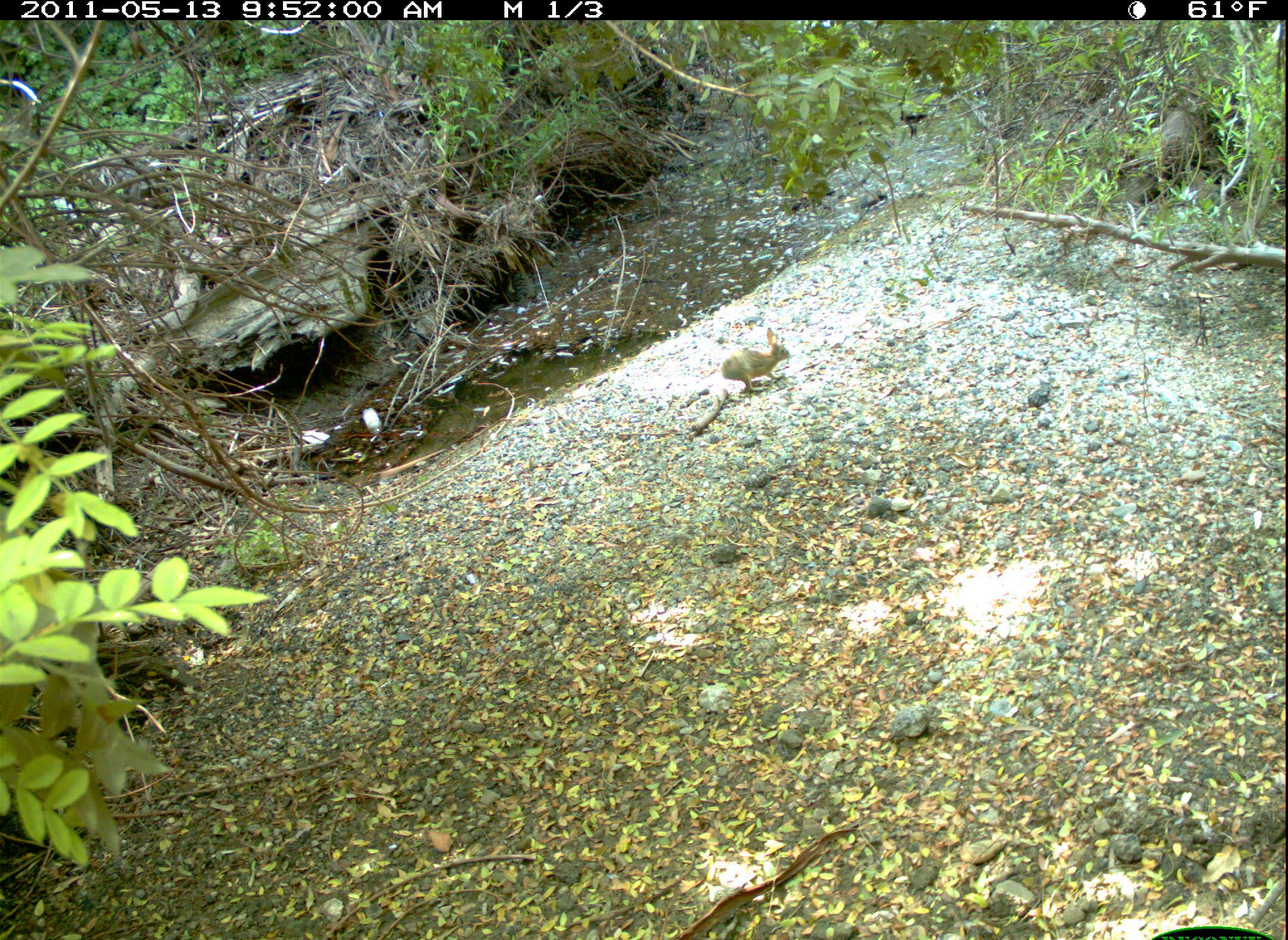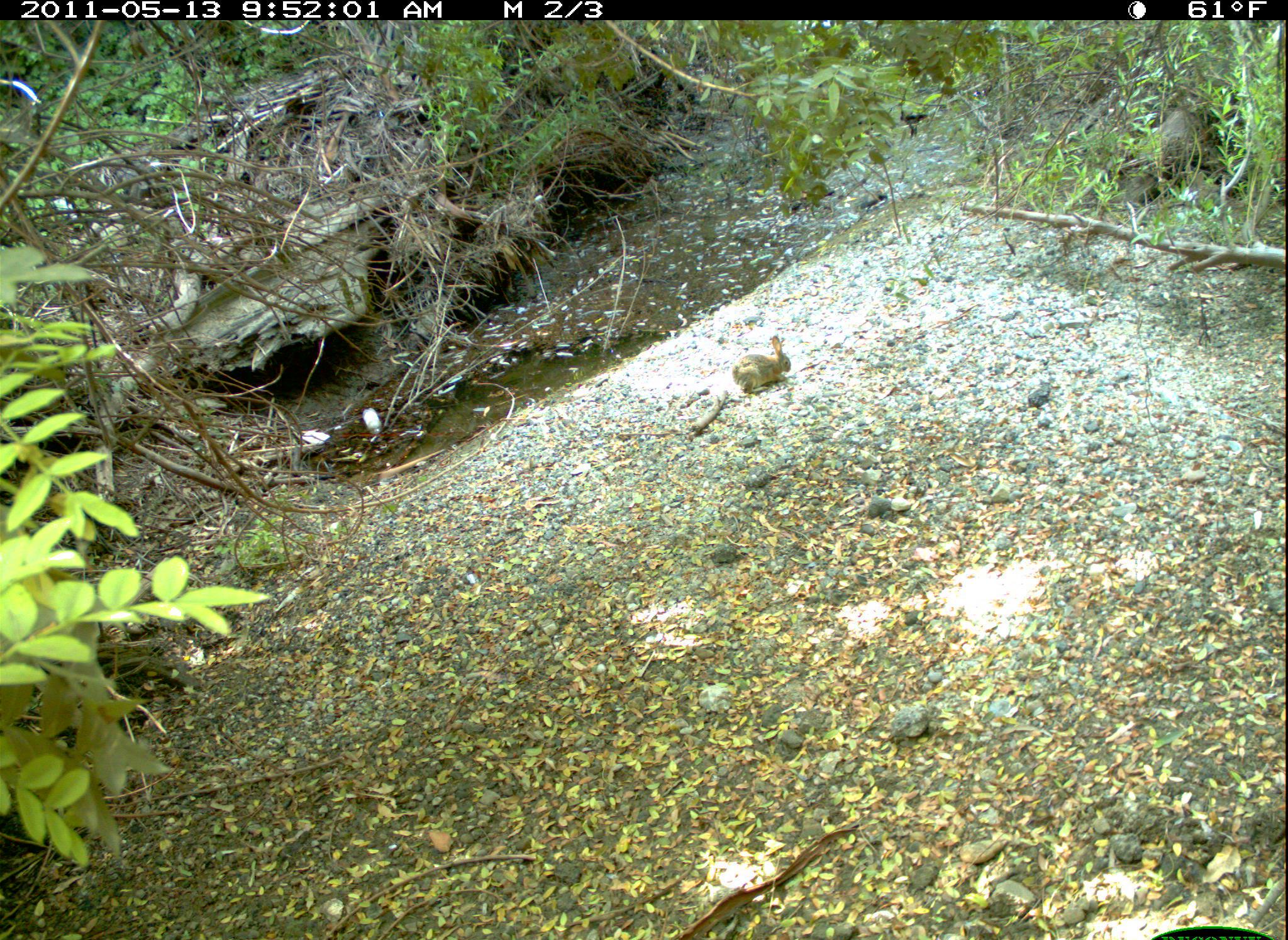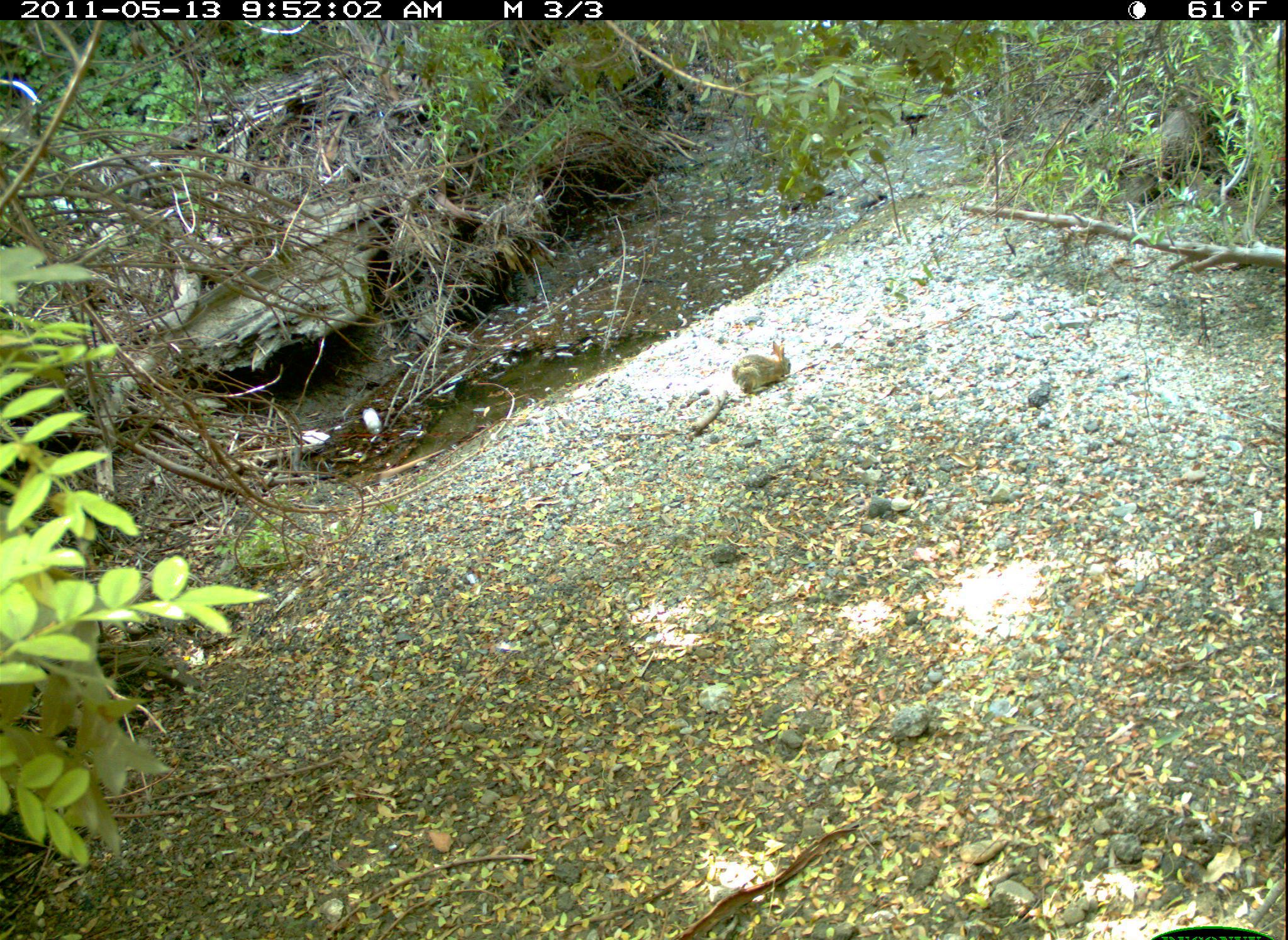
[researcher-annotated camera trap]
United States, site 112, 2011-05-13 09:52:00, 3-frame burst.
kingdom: Animalia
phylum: Chordata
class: Mammalia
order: Lagomorpha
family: Leporidae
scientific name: Leporidae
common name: rabbits and hares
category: rabbit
Rabbit (rabbits and hares) (Leporidae).